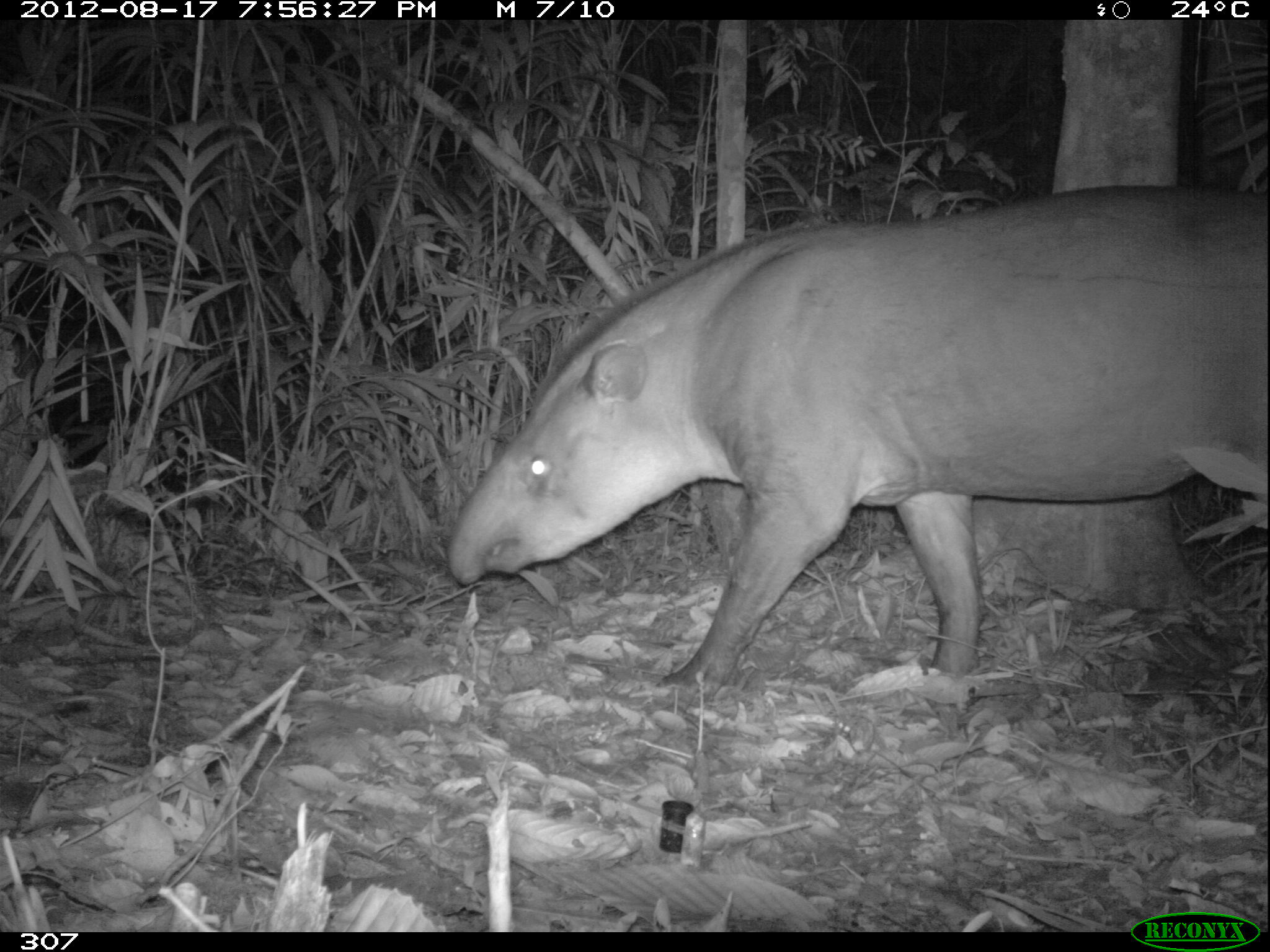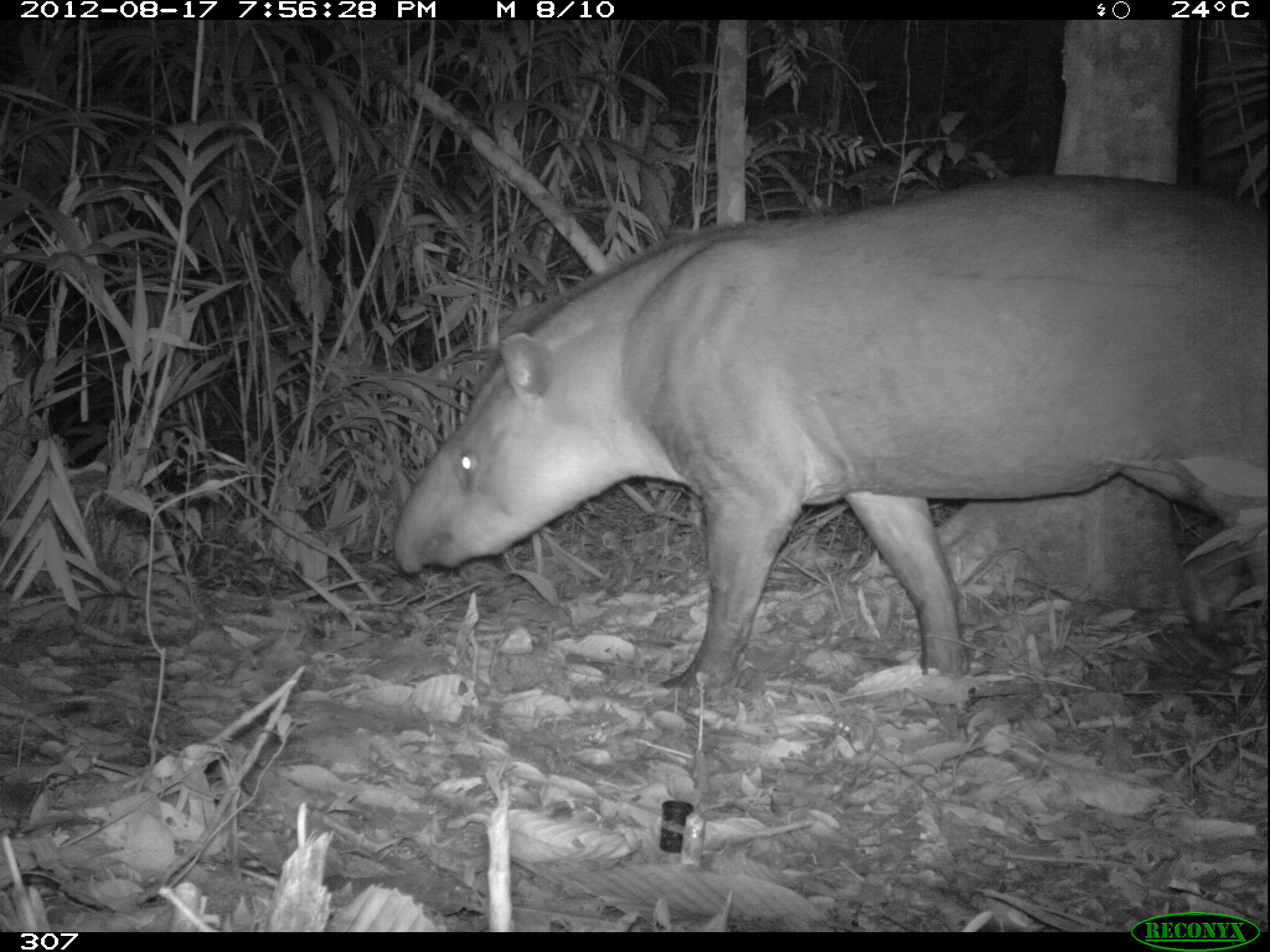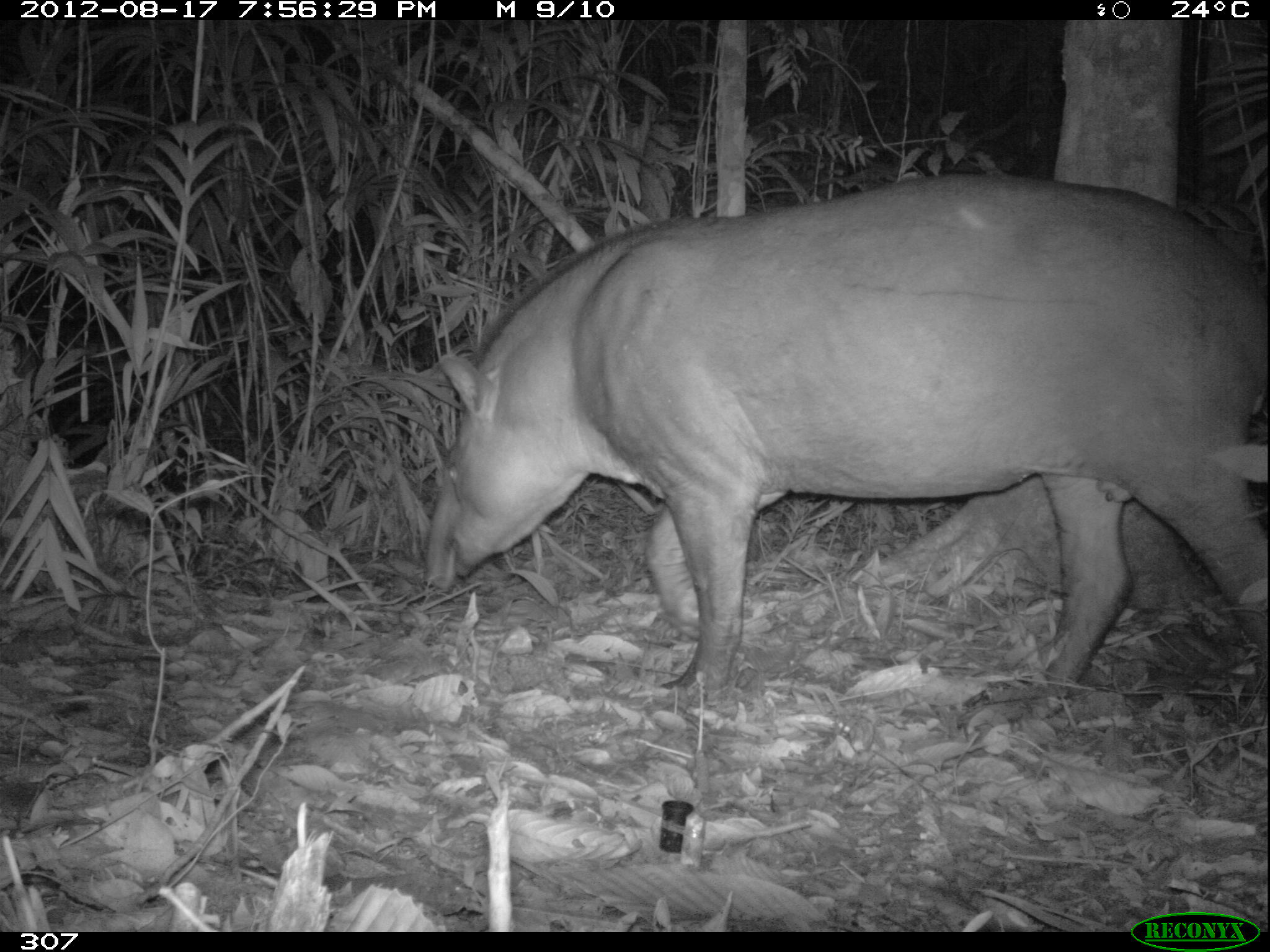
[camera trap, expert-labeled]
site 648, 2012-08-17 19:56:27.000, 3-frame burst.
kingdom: Animalia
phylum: Chordata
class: Mammalia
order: Perissodactyla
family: Tapiridae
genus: Tapirus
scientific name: Tapirus terrestris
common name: south american tapir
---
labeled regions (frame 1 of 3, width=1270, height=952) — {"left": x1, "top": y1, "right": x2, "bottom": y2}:
tapirus terrestris: {"left": 445, "top": 183, "right": 1267, "bottom": 689}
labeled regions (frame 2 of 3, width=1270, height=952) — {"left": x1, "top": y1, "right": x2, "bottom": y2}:
tapirus terrestris: {"left": 393, "top": 172, "right": 1265, "bottom": 696}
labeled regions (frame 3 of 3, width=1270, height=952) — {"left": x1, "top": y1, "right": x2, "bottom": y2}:
tapirus terrestris: {"left": 419, "top": 172, "right": 1268, "bottom": 700}